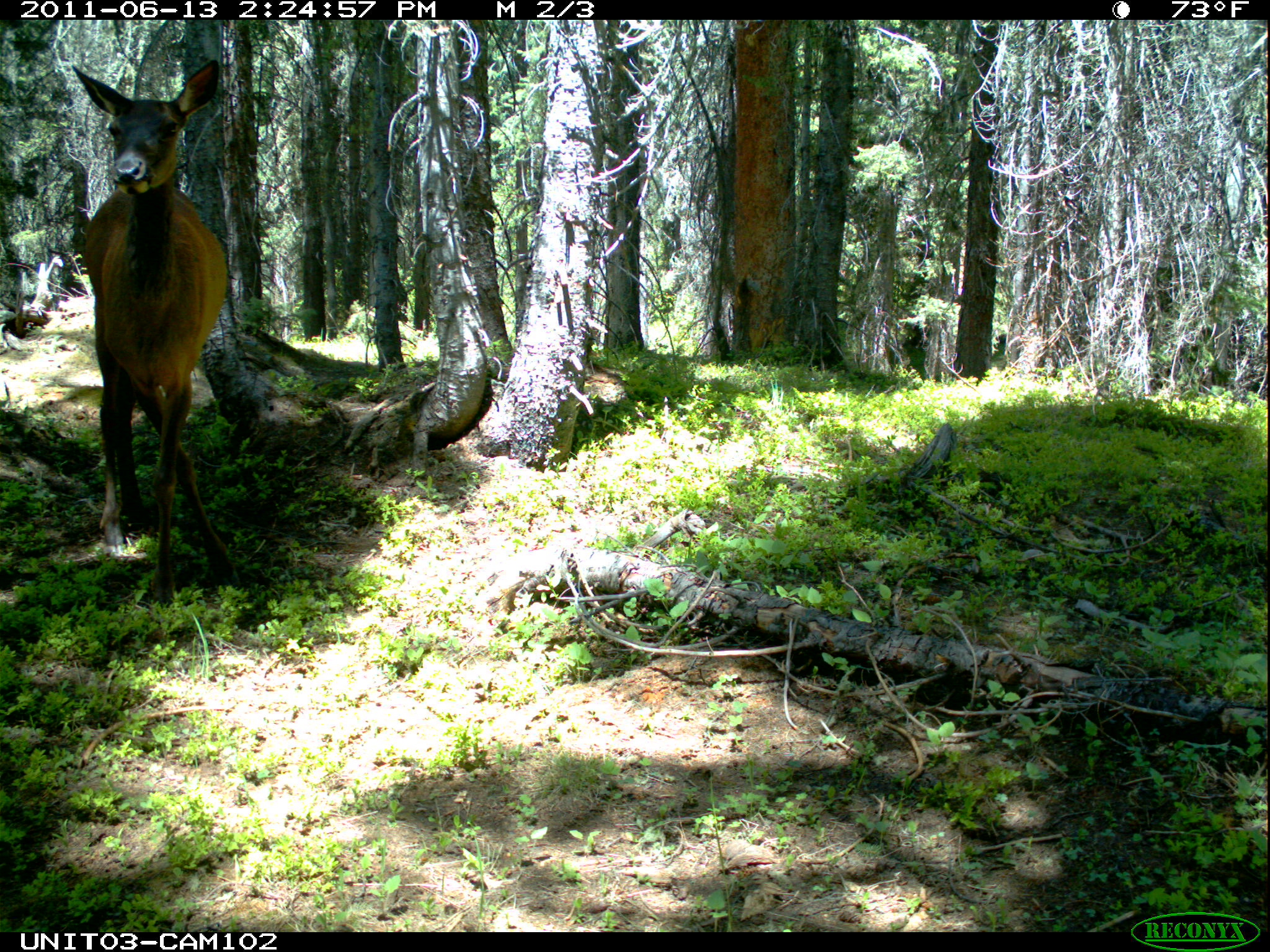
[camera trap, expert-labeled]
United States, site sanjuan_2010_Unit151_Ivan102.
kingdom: Animalia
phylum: Chordata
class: Mammalia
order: Artiodactyla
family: Cervidae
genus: Cervus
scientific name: Cervus elaphus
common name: red deer